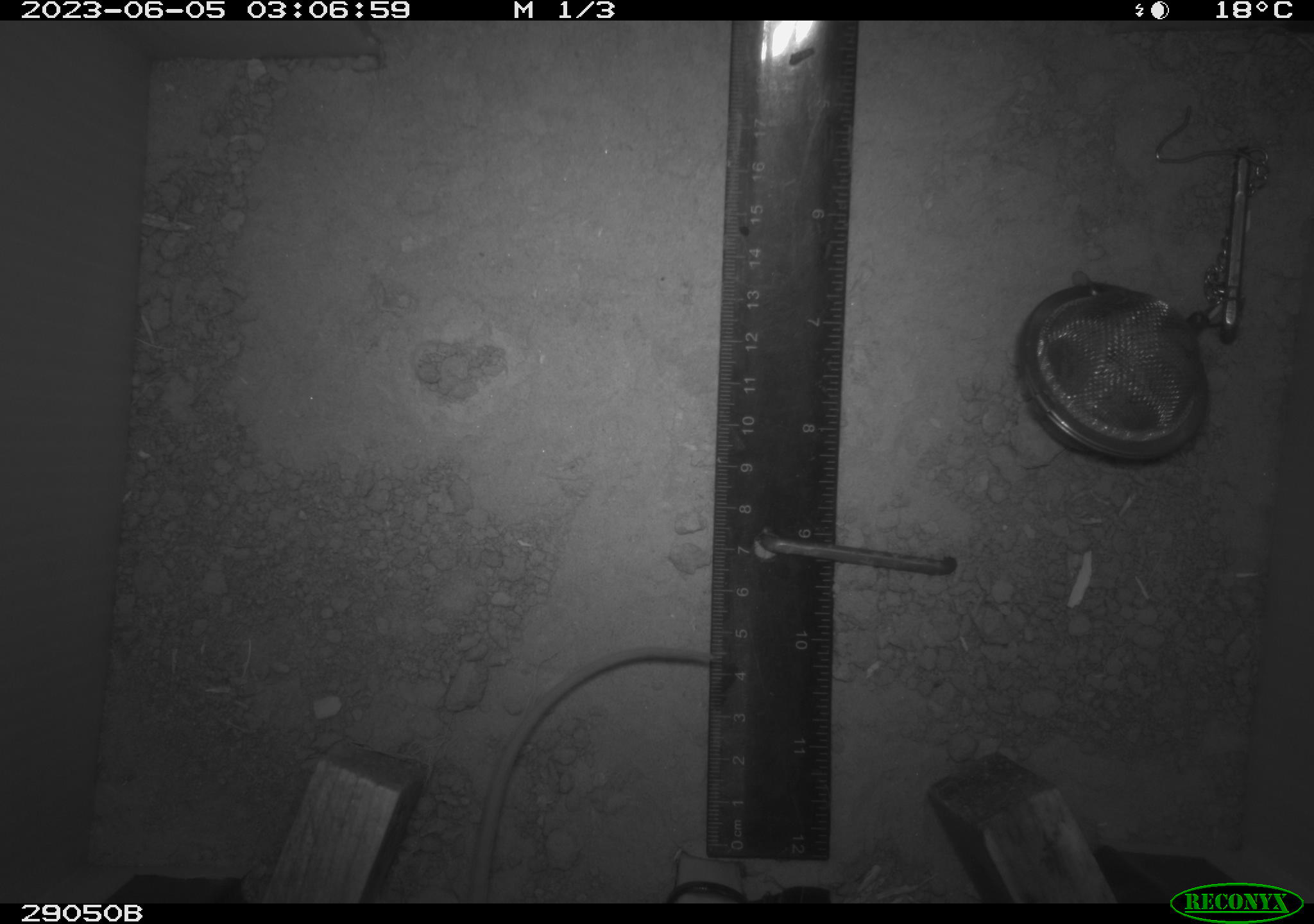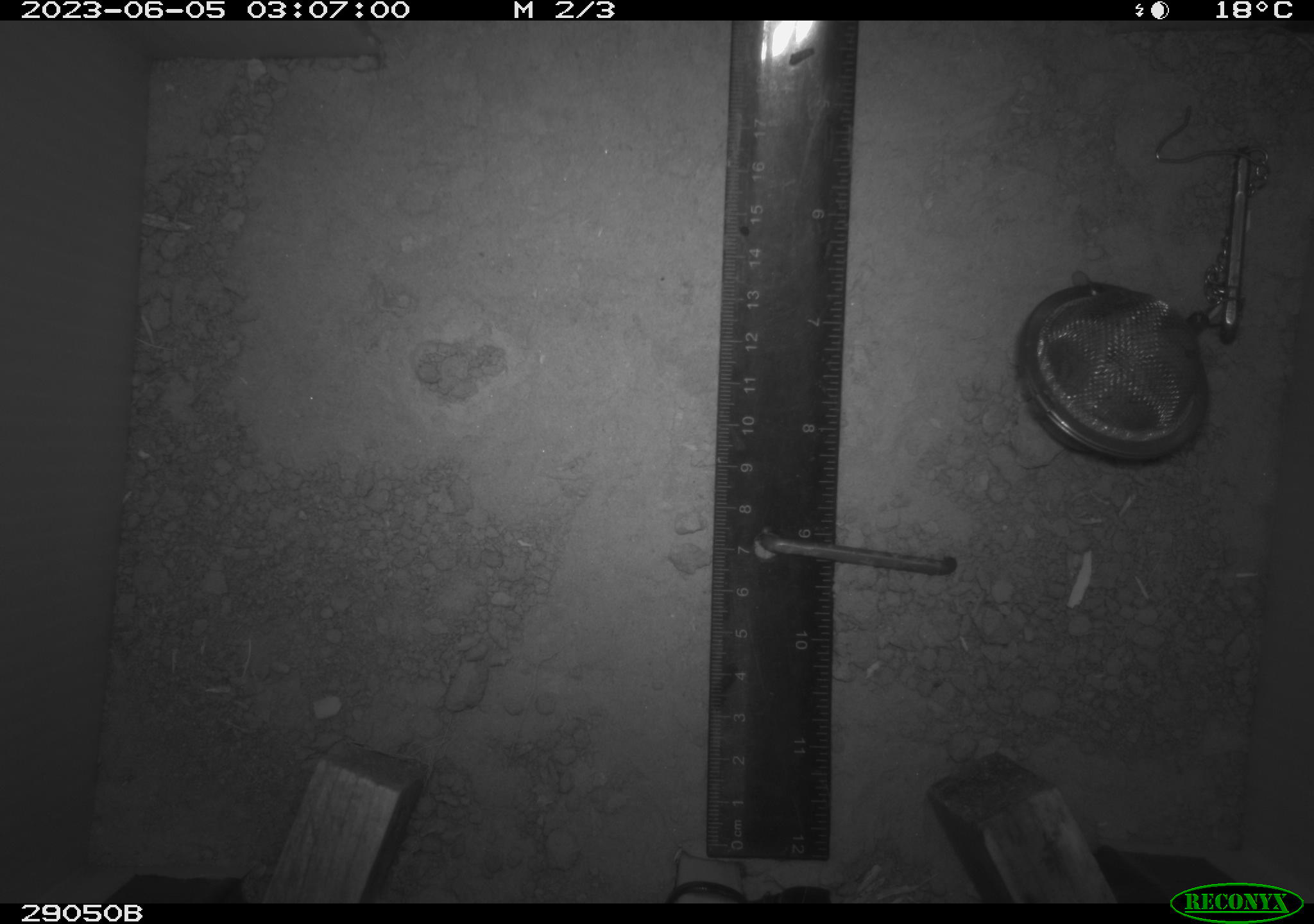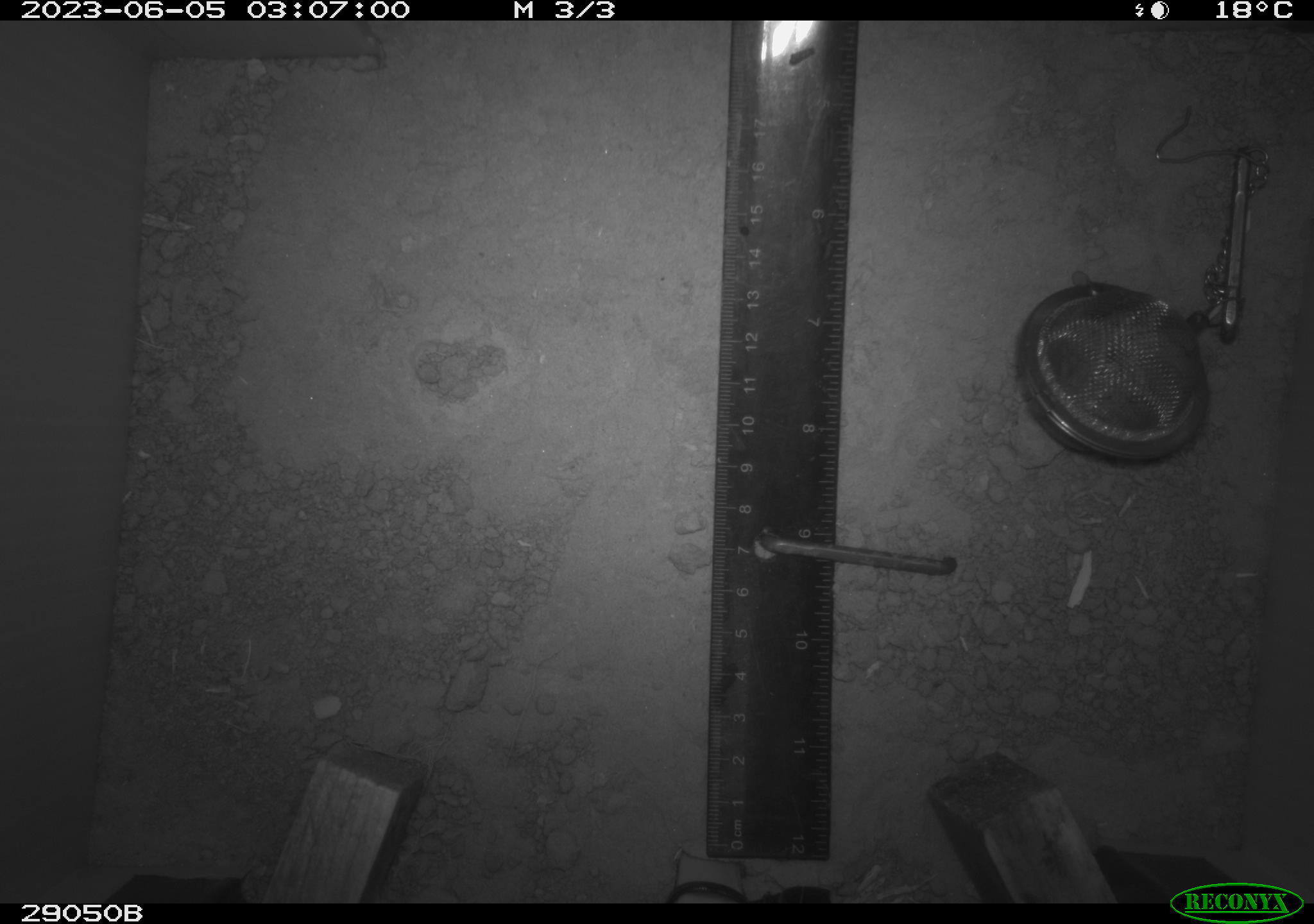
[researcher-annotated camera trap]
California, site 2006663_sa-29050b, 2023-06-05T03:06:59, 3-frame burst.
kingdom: Animalia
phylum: Chordata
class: Mammalia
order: Rodentia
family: Cricetidae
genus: Peromyscus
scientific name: Peromyscus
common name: deer mice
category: peromyscus species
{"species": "peromyscus species (deer mice) (Peromyscus)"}